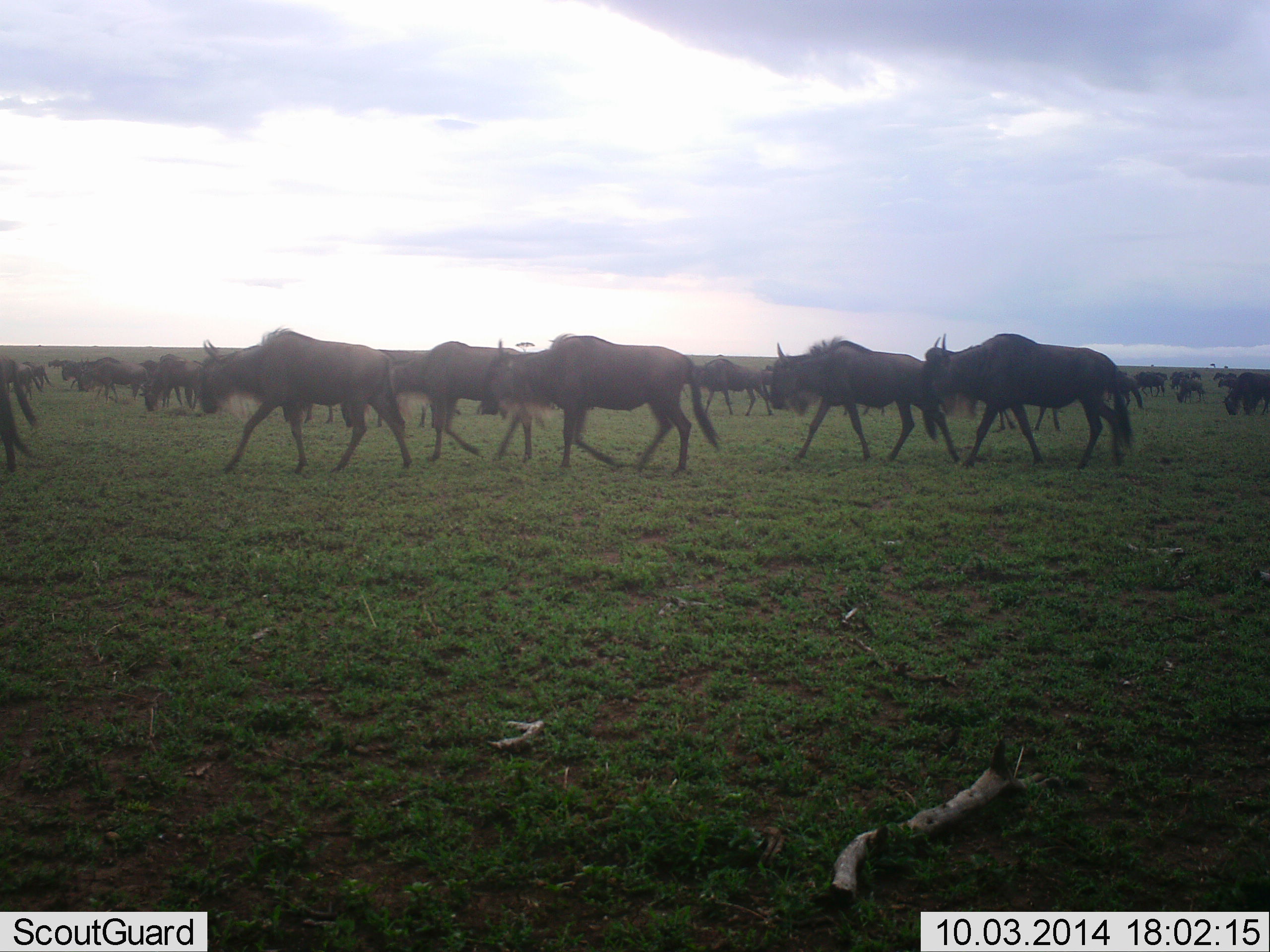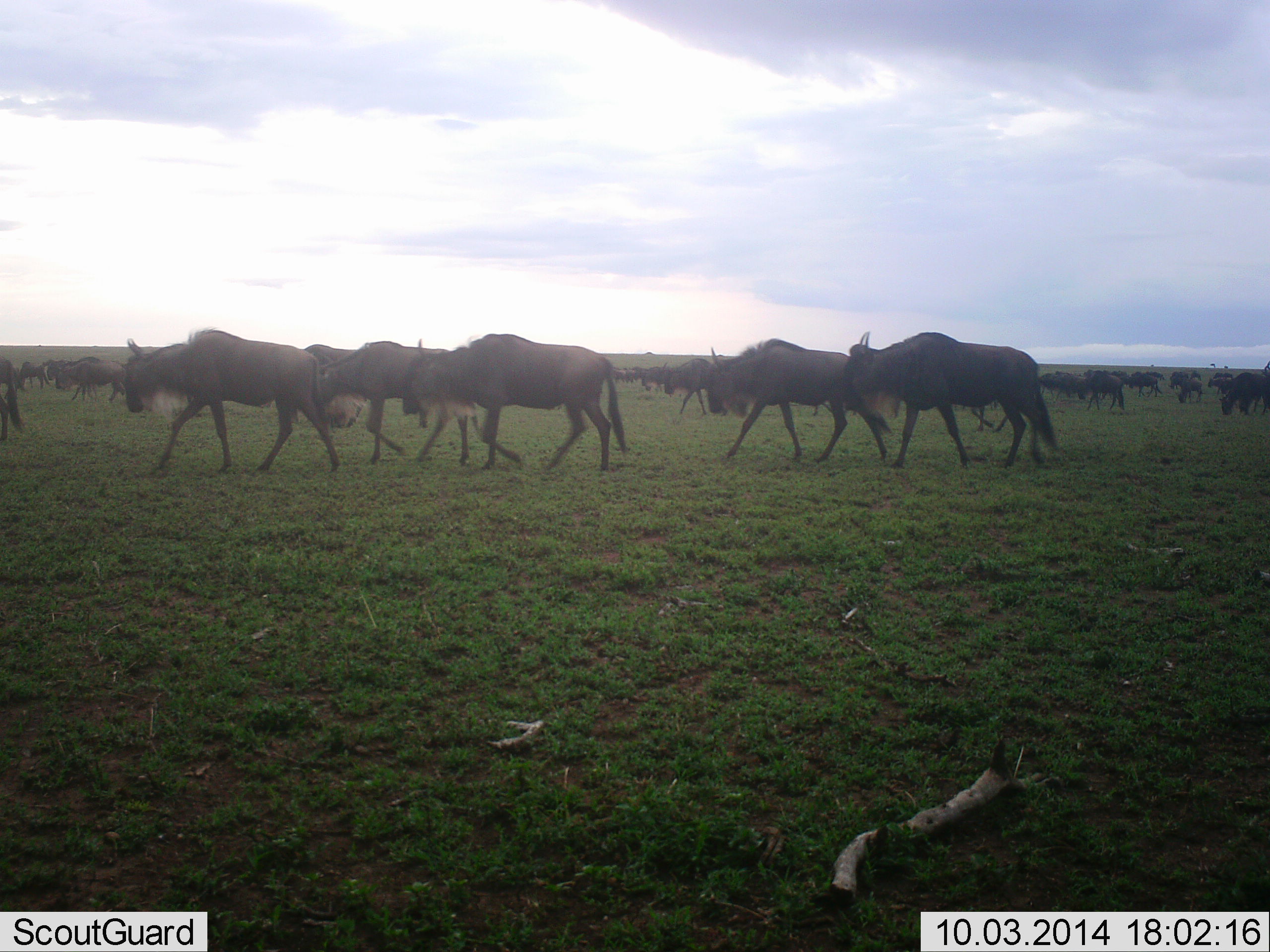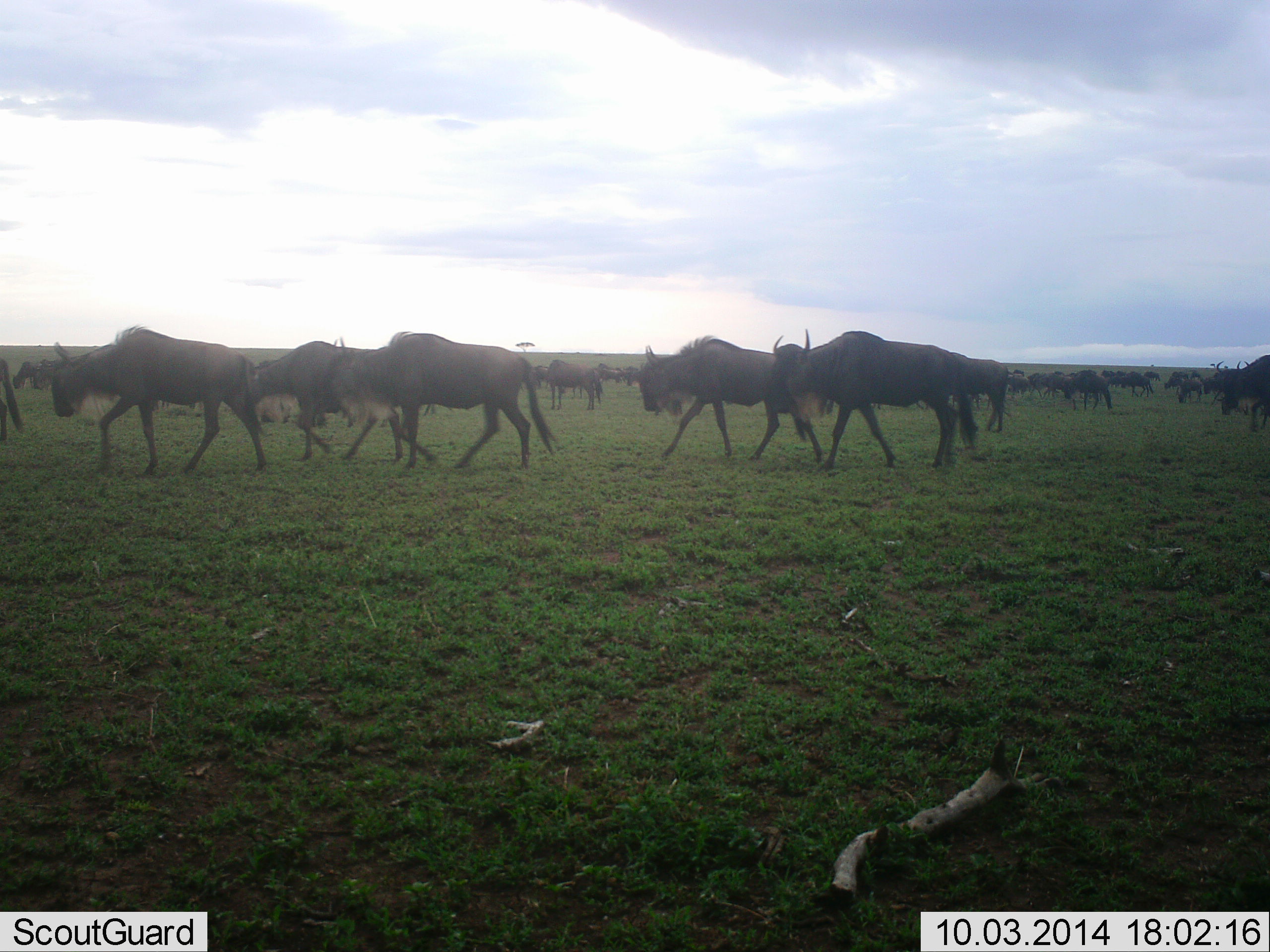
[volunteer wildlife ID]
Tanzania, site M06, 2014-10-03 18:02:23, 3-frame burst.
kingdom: Animalia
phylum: Chordata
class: Mammalia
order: Artiodactyla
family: Bovidae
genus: Connochaetes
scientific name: Connochaetes taurinus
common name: blue wildebeest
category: wildebeest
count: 51+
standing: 20%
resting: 10%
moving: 100%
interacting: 10%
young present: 0%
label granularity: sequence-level